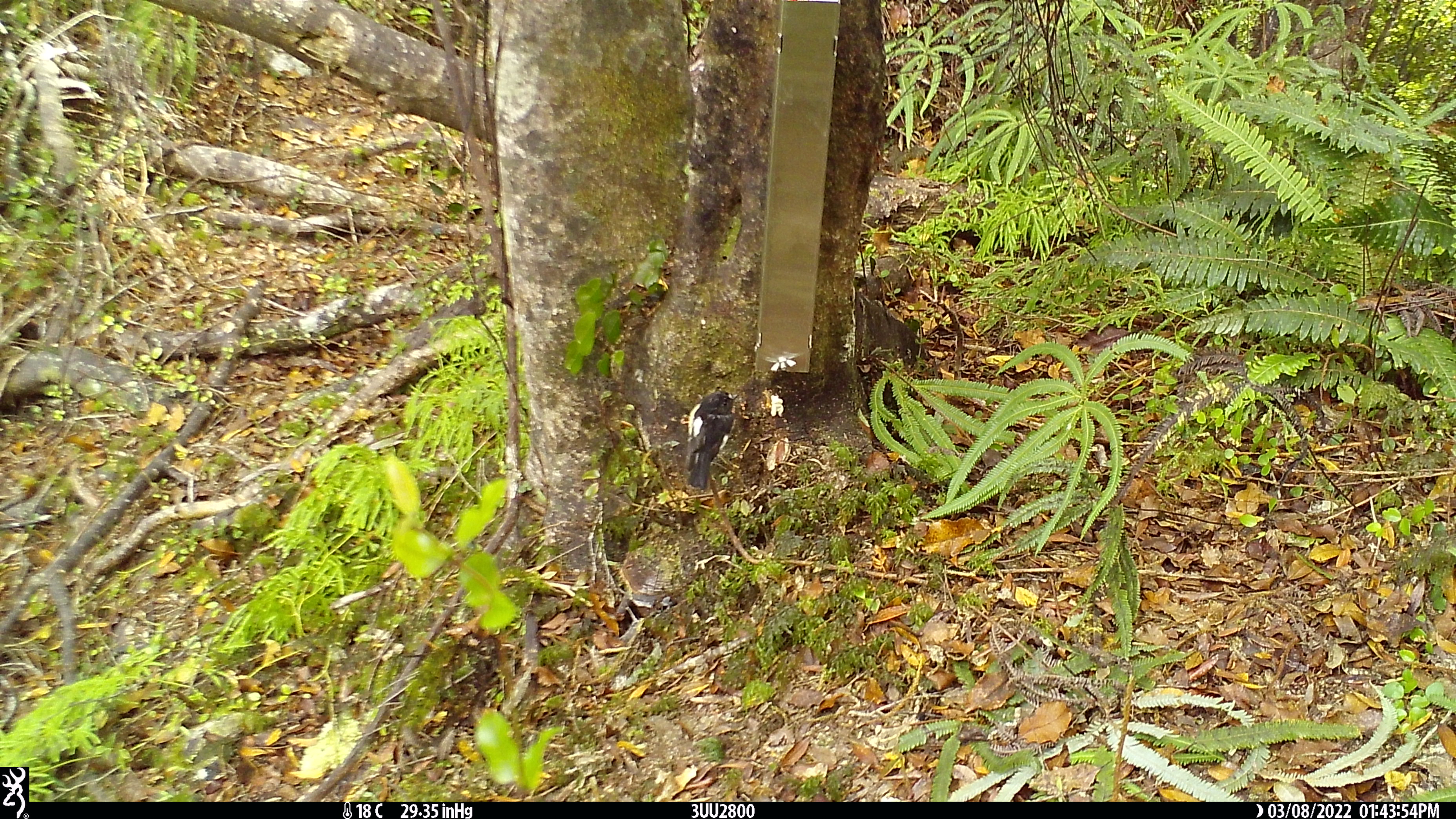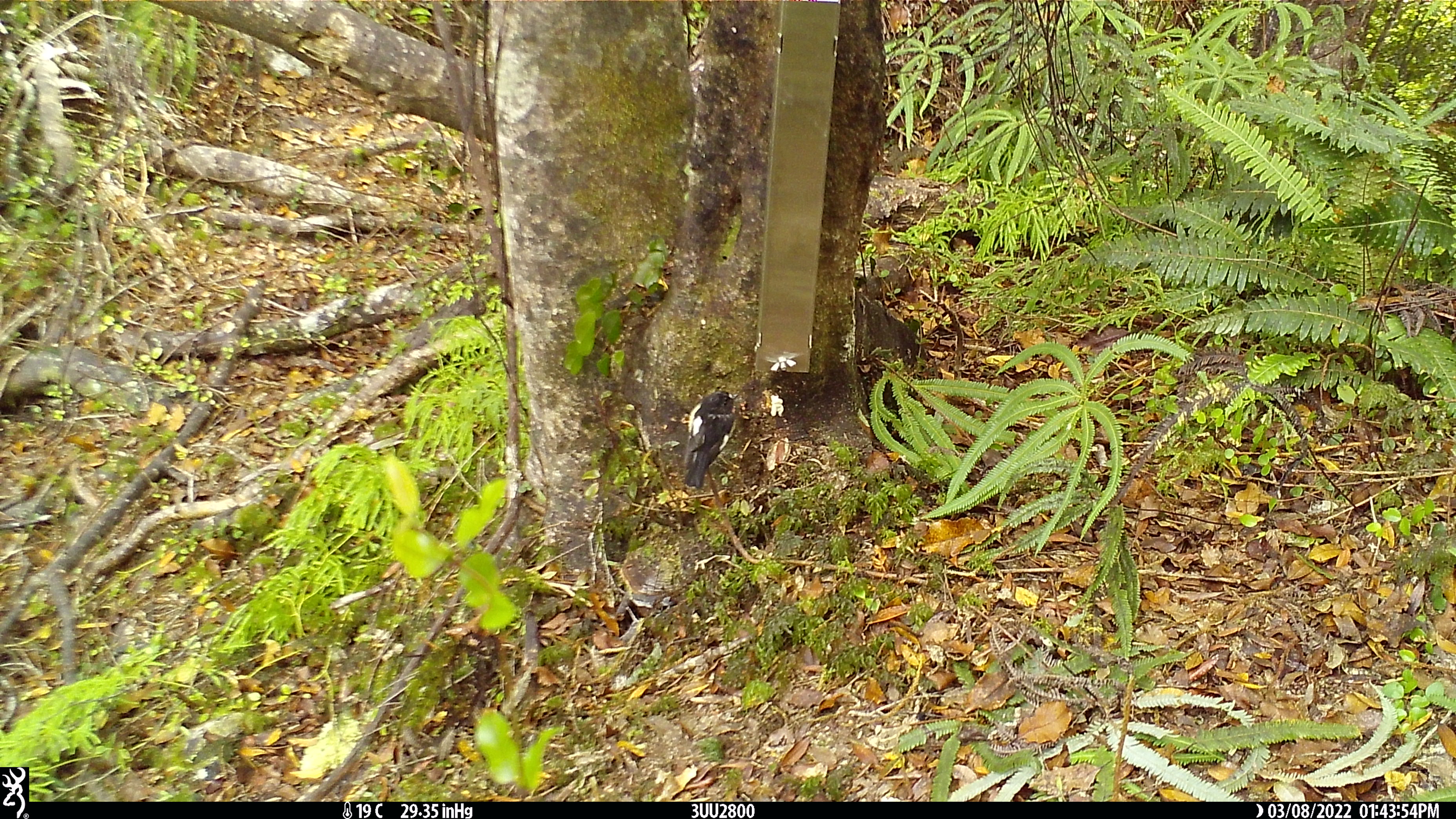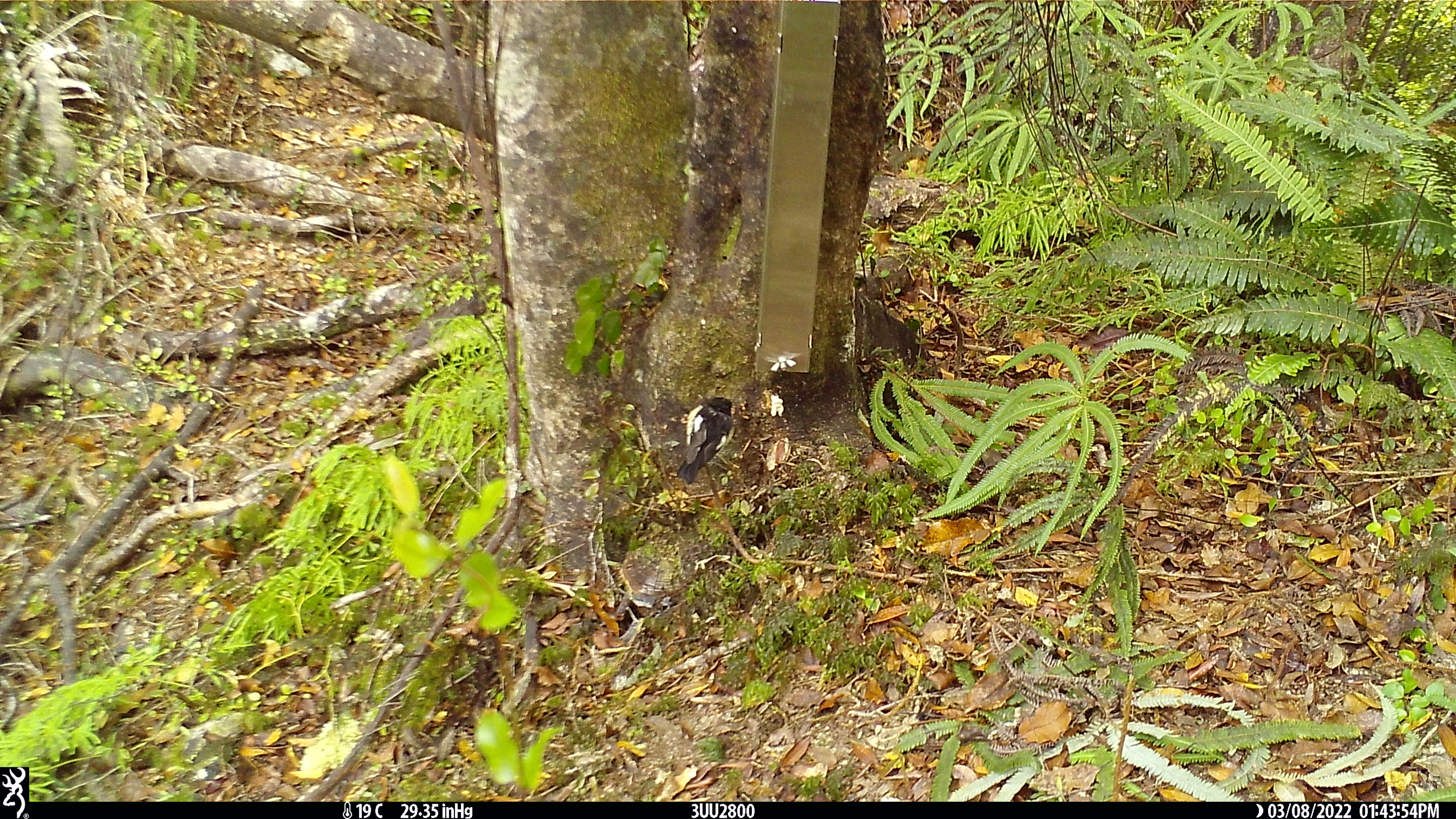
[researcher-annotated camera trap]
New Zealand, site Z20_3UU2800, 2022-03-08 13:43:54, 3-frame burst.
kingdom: Animalia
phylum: Chordata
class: Aves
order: Passeriformes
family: Petroicidae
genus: Petroica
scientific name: Petroica macrocephala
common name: tomtit